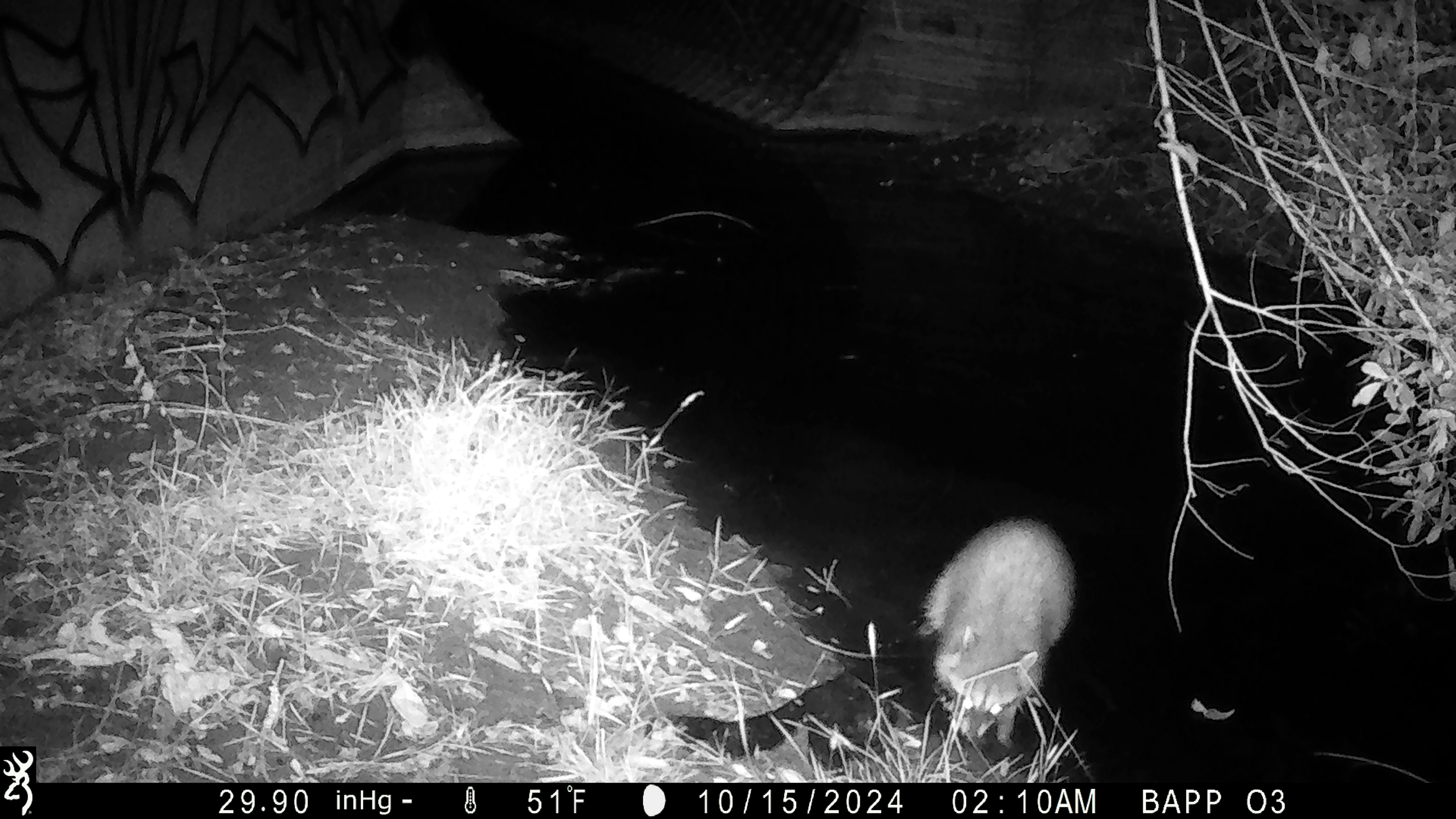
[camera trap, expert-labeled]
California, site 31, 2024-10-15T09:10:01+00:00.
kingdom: Animalia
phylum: Chordata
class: Mammalia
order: Carnivora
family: Procyonidae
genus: Procyon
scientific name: Procyon lotor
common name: raccoon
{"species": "raccoon (Procyon lotor)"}